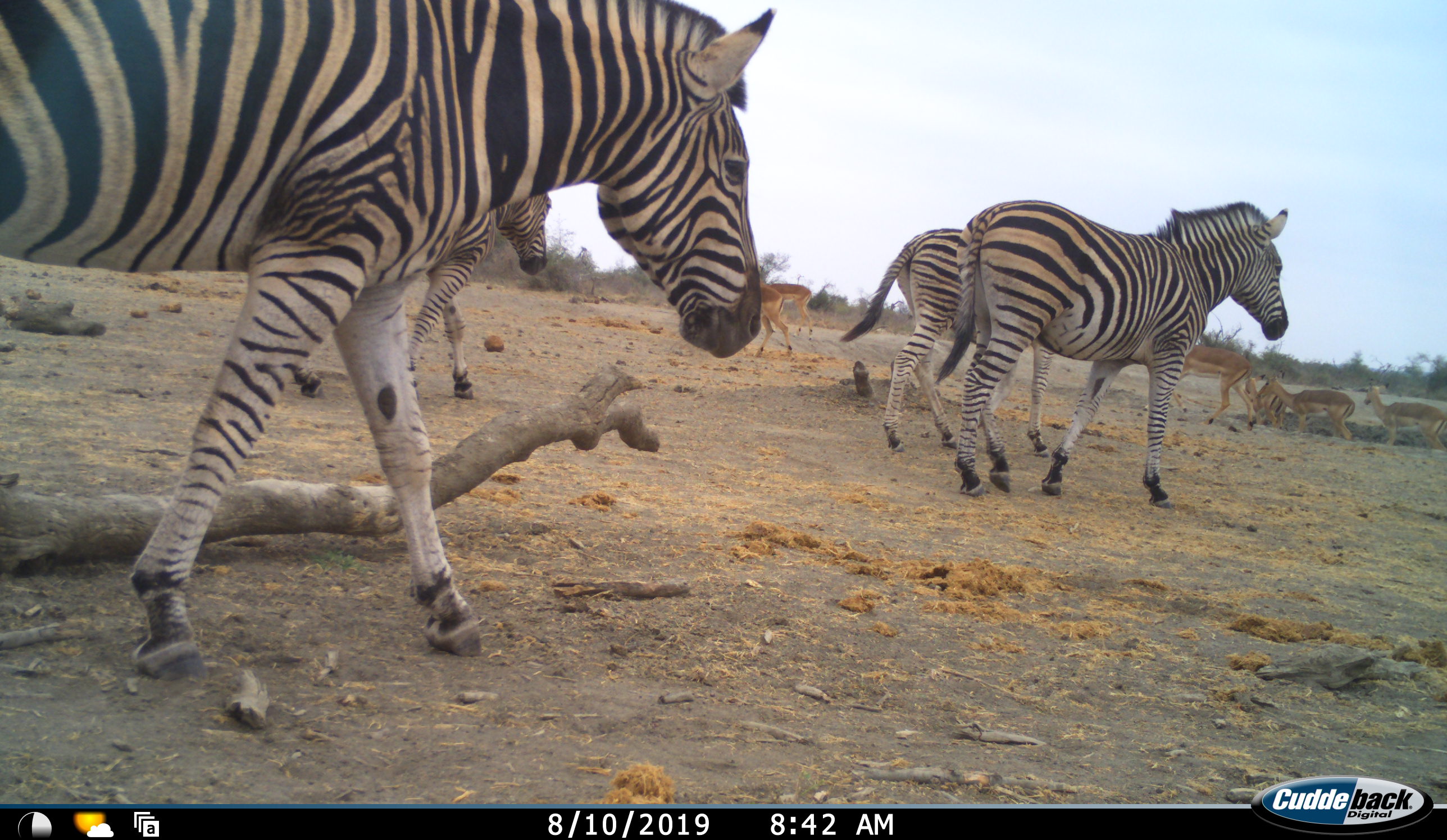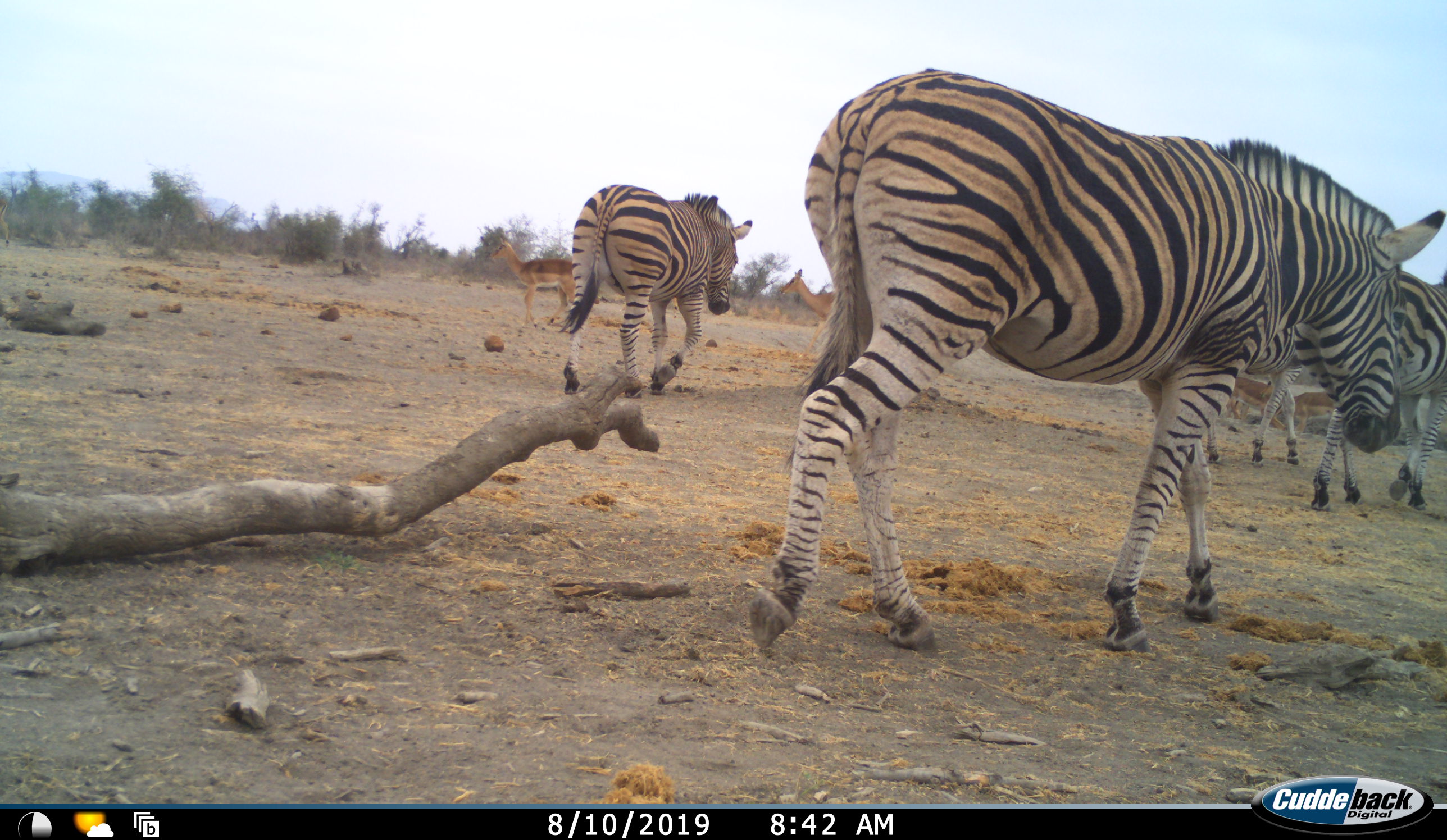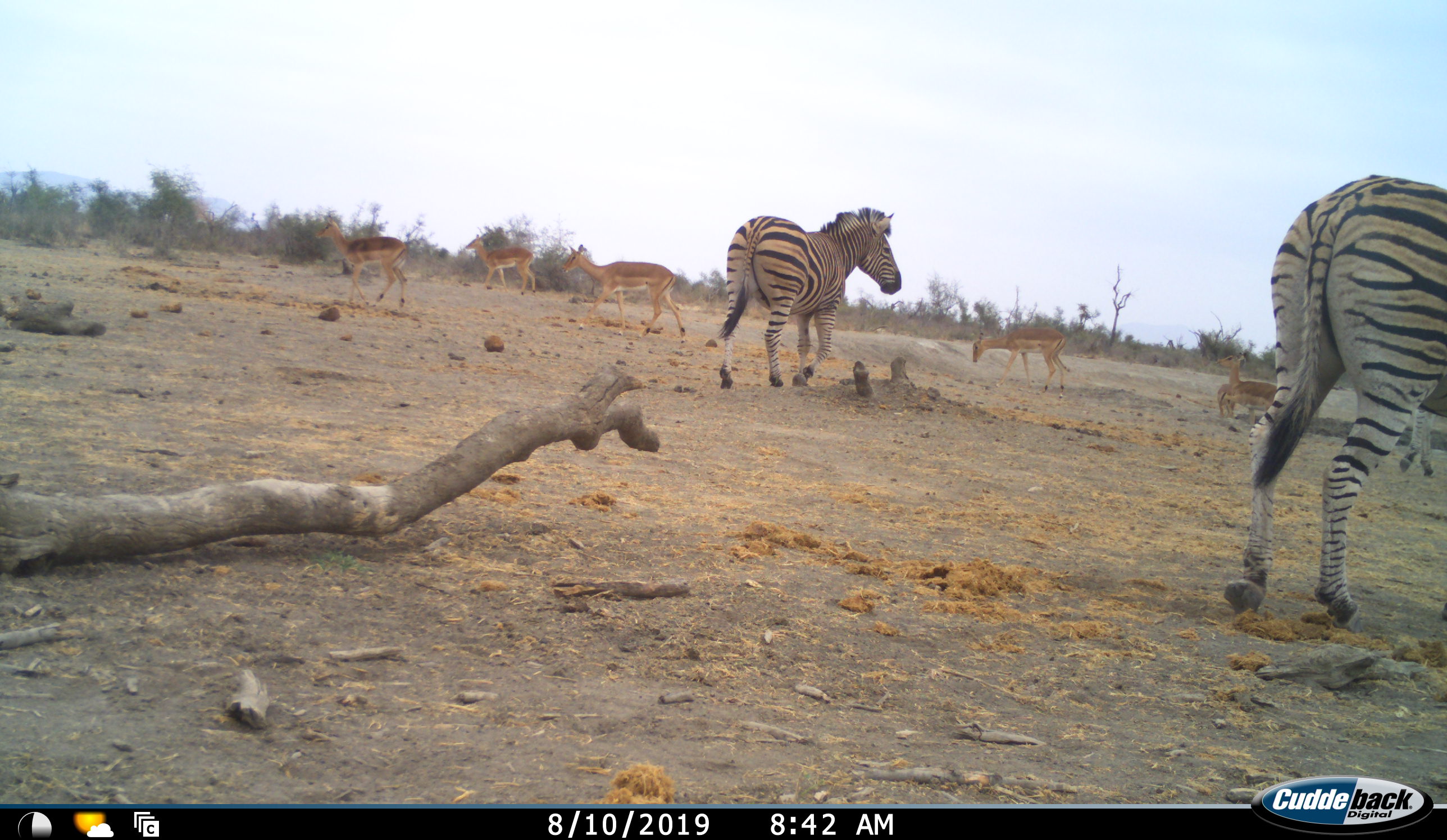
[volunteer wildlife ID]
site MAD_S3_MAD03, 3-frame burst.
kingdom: Animalia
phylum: Chordata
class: Mammalia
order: Artiodactyla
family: Bovidae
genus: Aepyceros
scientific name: Aepyceros melampus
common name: impala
Impala (Aepyceros melampus), count 6. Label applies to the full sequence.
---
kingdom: Animalia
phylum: Chordata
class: Mammalia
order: Perissodactyla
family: Equidae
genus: Equus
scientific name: Equus quagga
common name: plains zebra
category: zebraplains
Zebraplains (plains zebra) (Equus quagga), count 4. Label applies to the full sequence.